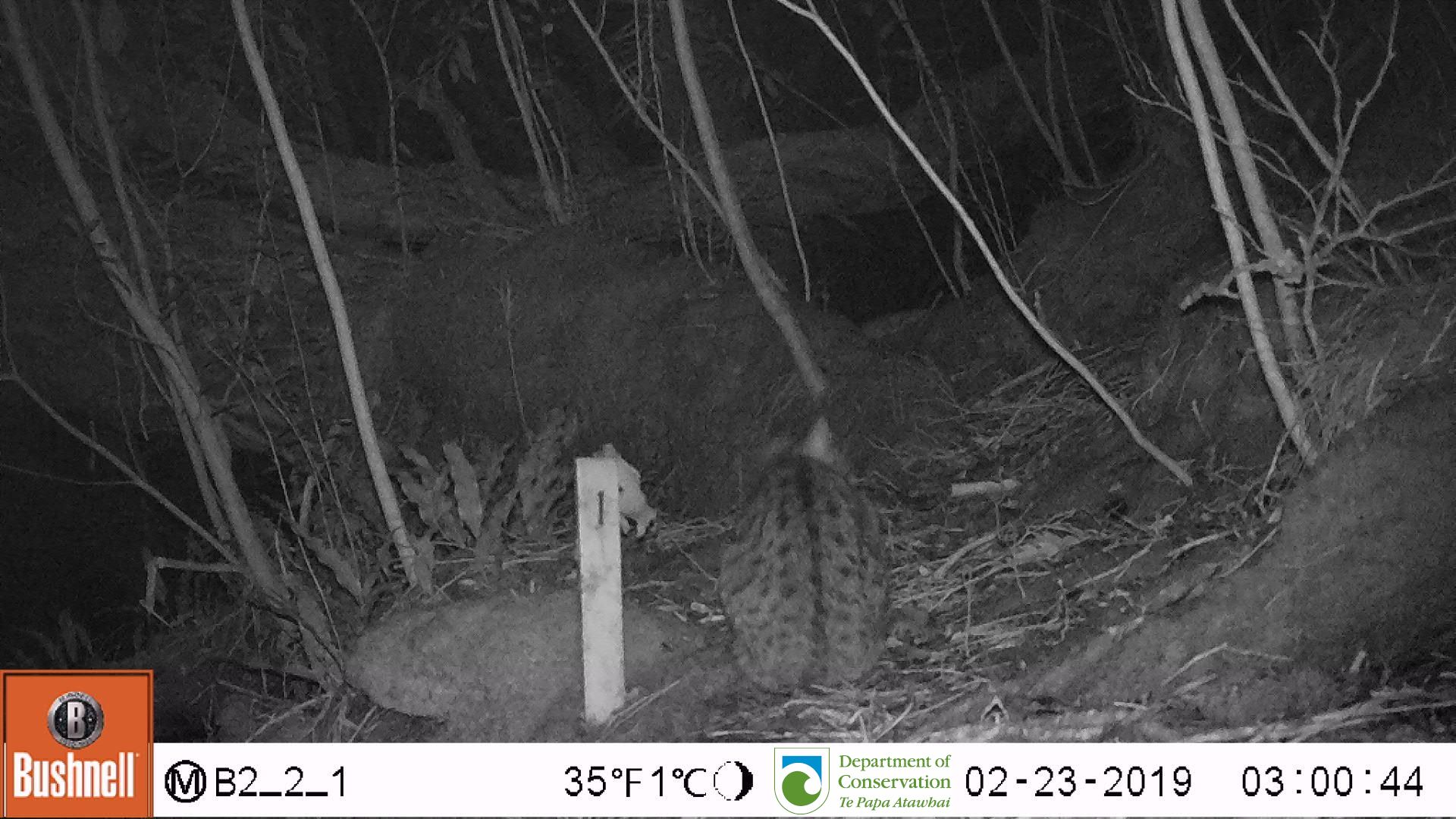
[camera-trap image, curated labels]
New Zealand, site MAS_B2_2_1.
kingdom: Animalia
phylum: Chordata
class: Mammalia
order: Carnivora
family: Felidae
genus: Felis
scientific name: Felis catus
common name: domestic cat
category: cat